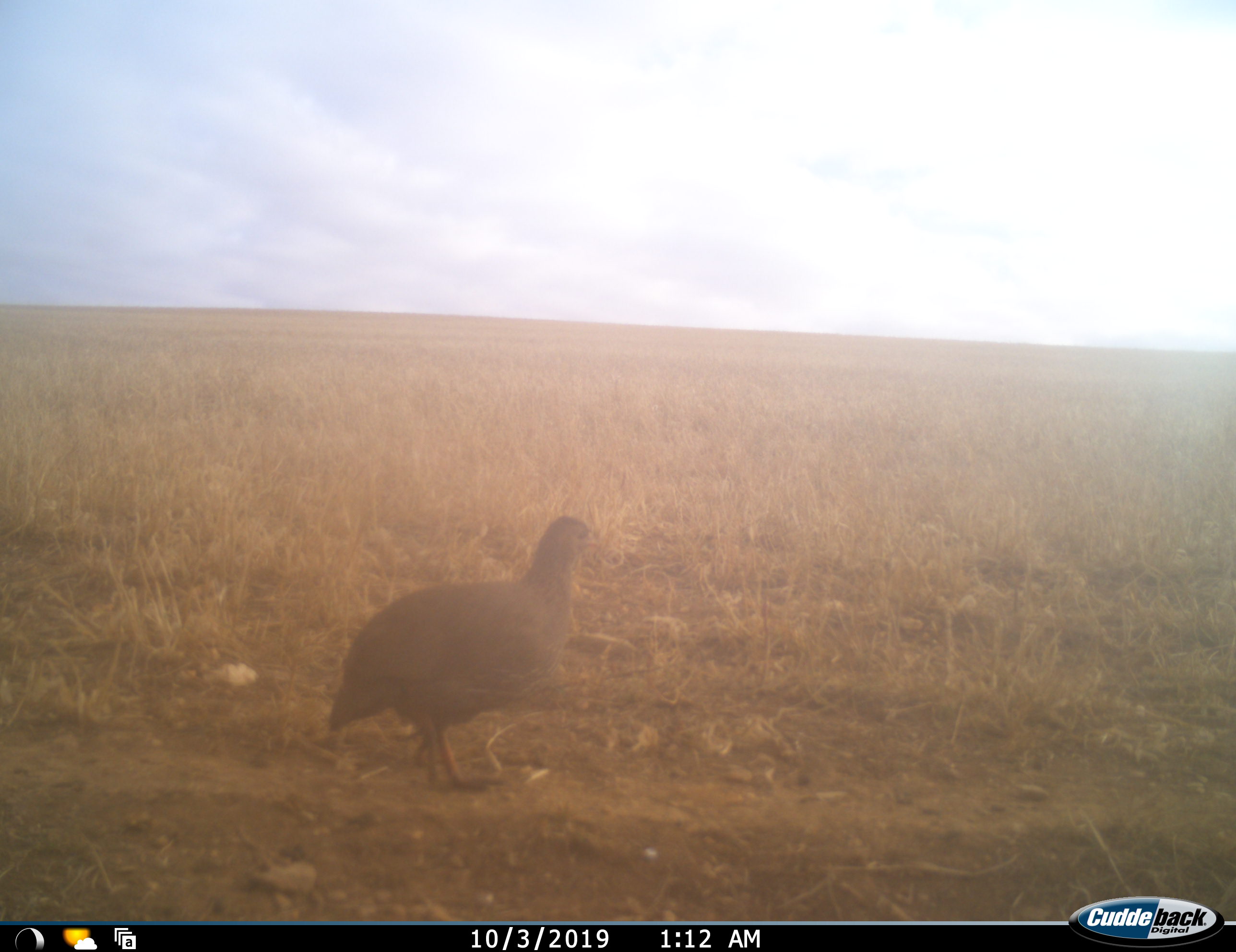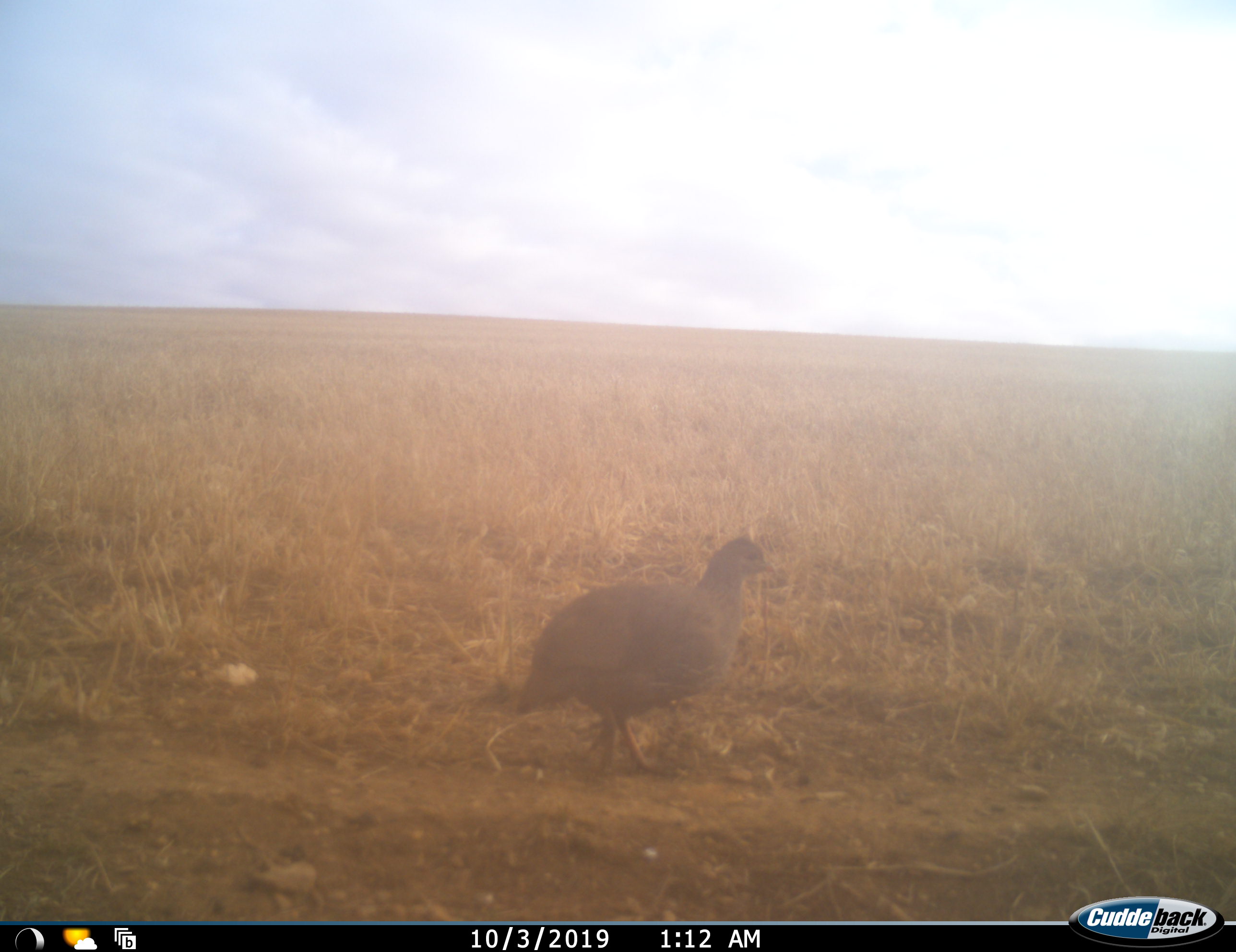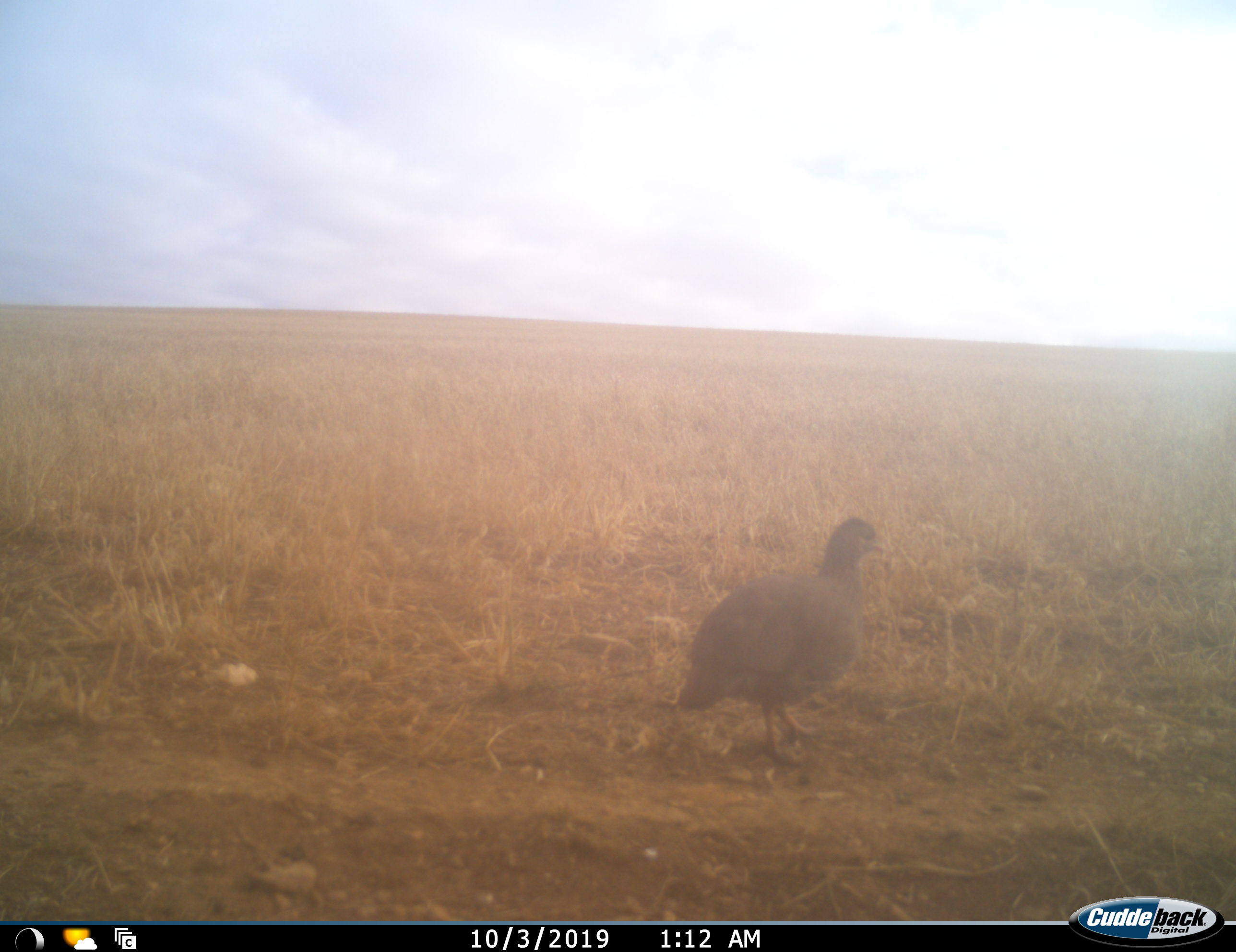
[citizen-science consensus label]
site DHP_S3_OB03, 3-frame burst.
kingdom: Animalia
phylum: Chordata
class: Aves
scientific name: Aves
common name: bird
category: birdother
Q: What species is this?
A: Birdother (bird) (Aves).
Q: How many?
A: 1.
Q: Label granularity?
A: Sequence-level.